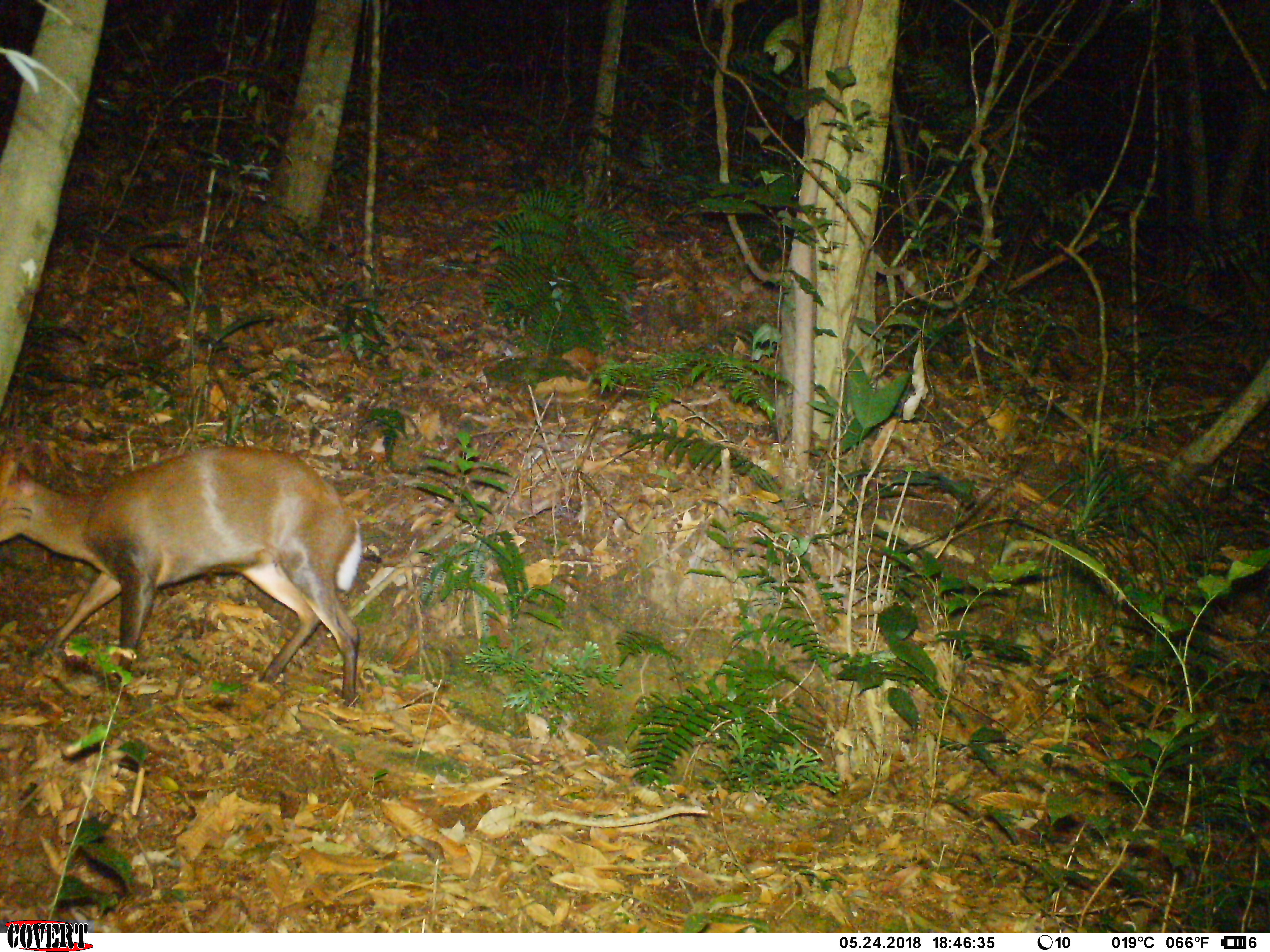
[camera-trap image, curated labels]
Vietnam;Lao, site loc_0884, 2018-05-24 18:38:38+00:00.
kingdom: Animalia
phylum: Chordata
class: Mammalia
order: Artiodactyla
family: Cervidae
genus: Muntiacus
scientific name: Muntiacus rooseveltorum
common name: roosevelt's muntjac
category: roosevelts muntjac group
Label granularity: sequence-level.